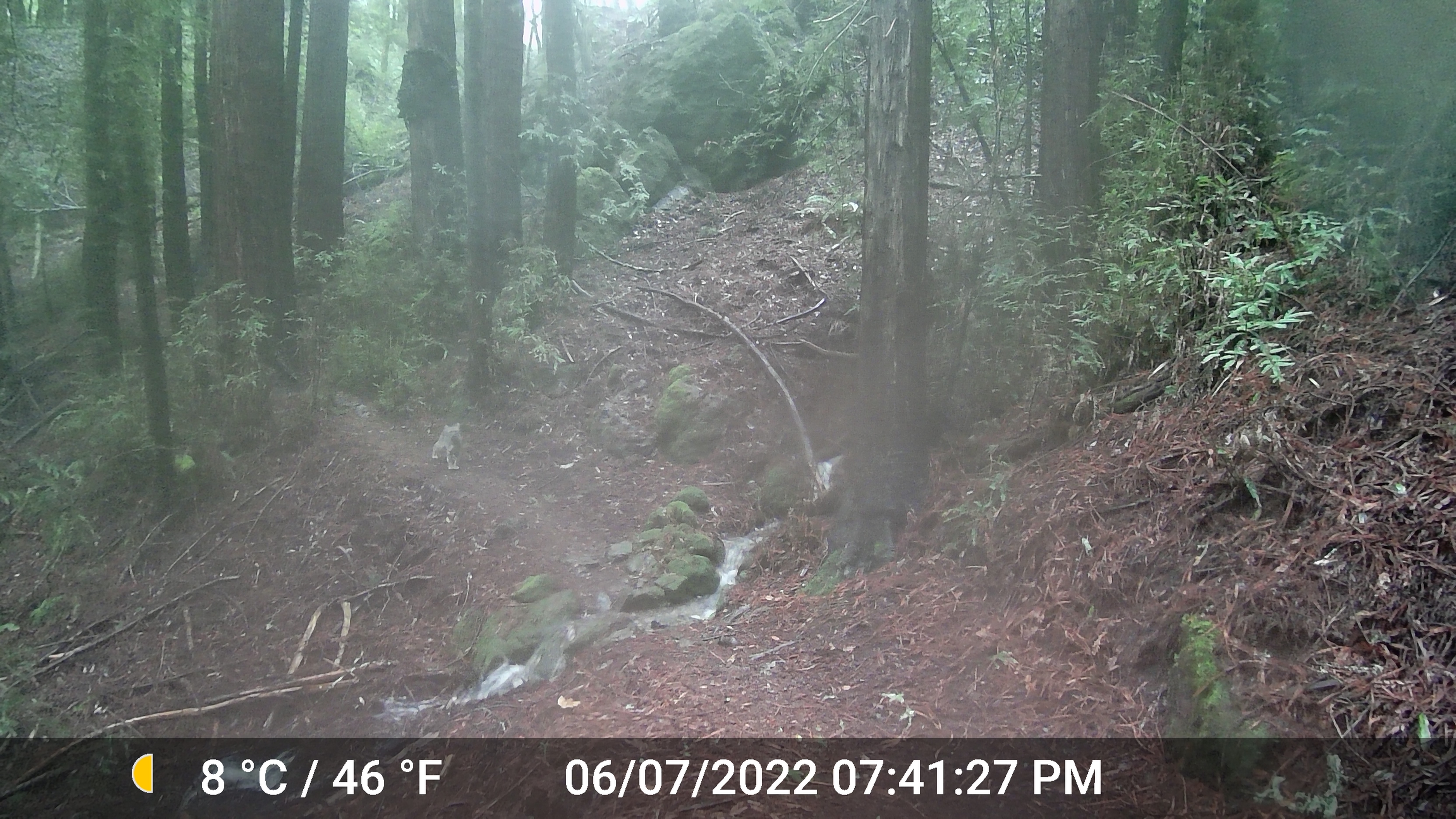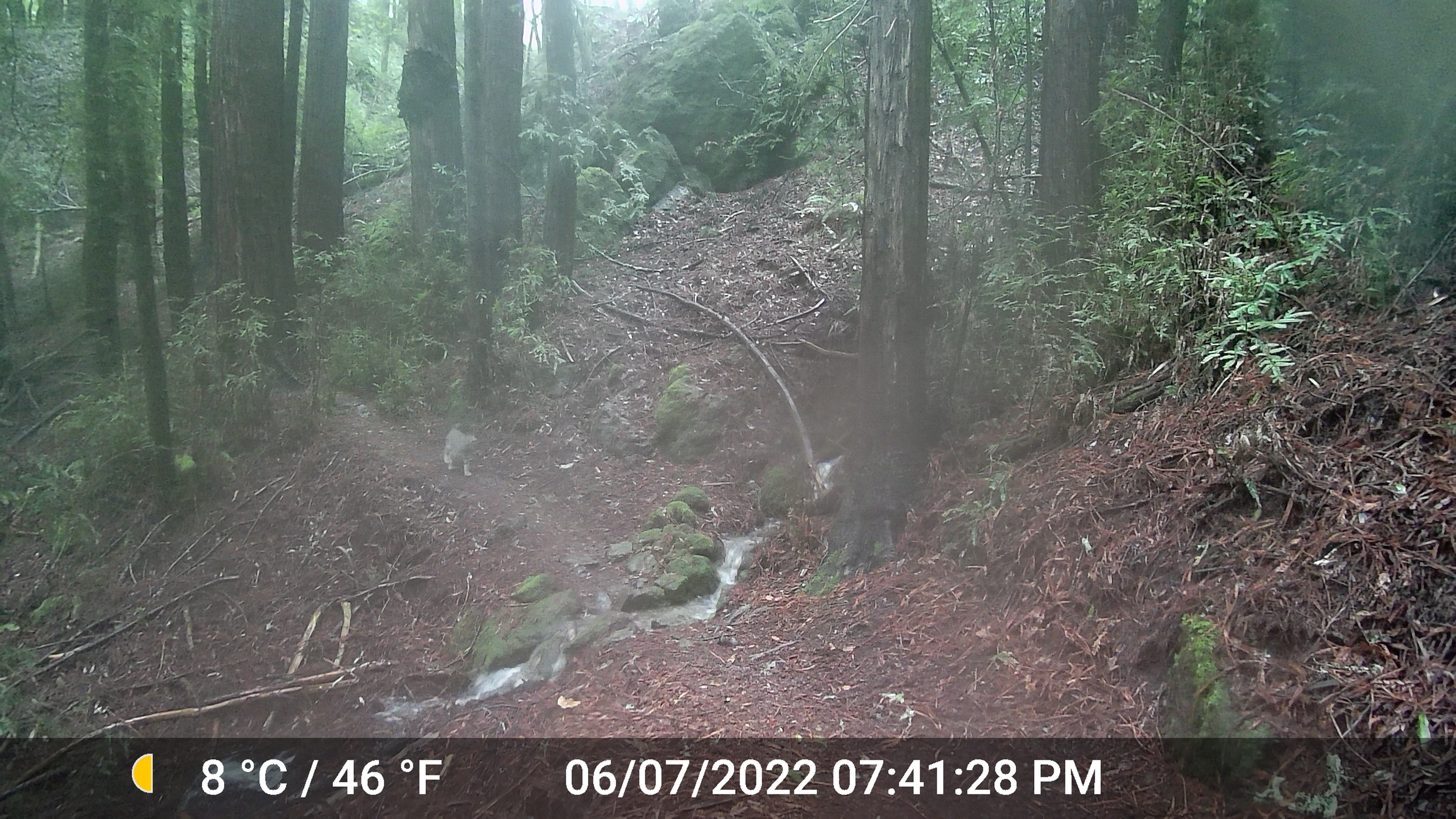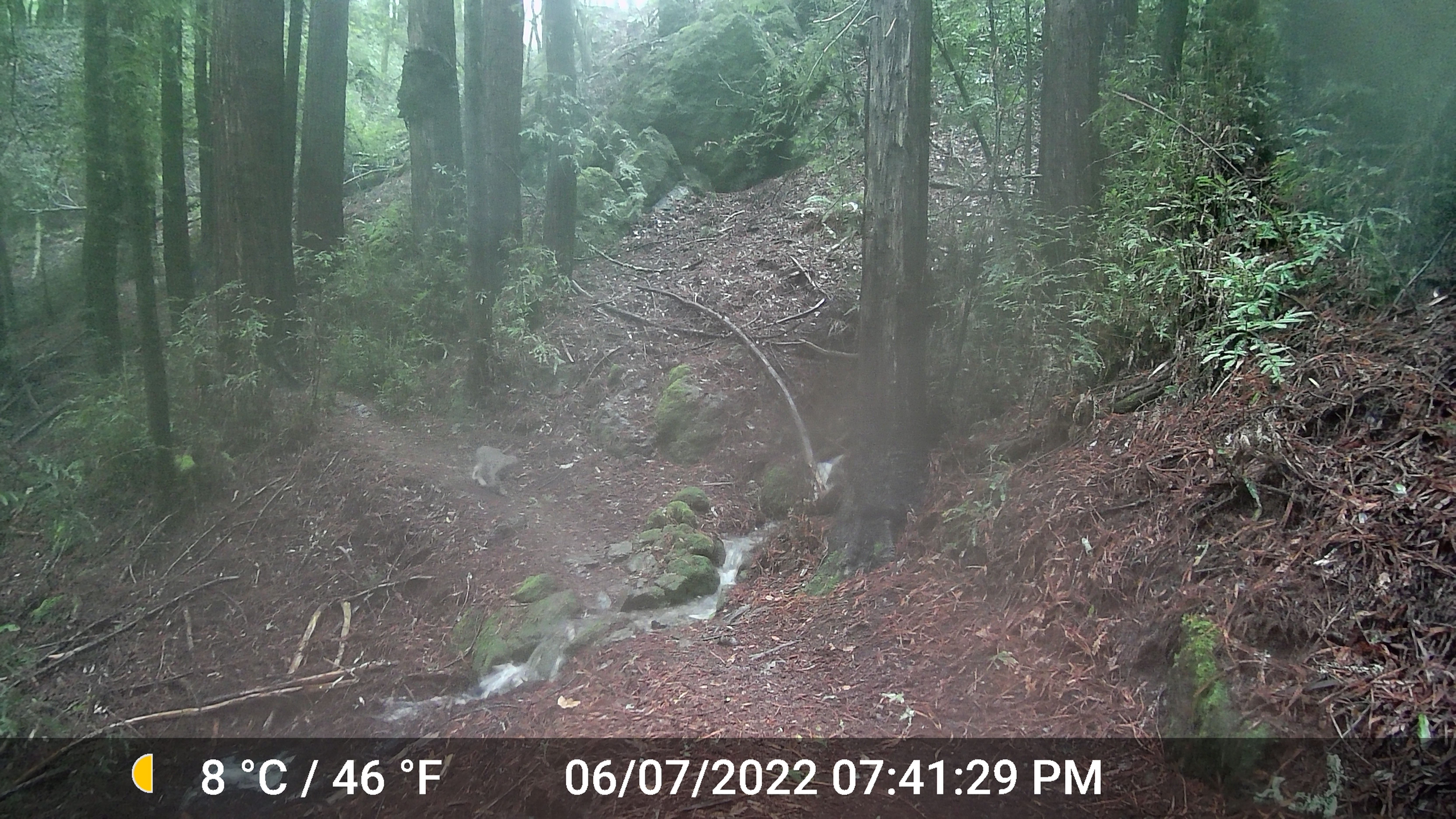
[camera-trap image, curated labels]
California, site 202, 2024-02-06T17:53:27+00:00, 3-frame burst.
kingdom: Animalia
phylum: Chordata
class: Mammalia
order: Carnivora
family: Felidae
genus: Lynx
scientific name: Lynx rufus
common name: bobcat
Bobcat (Lynx rufus).